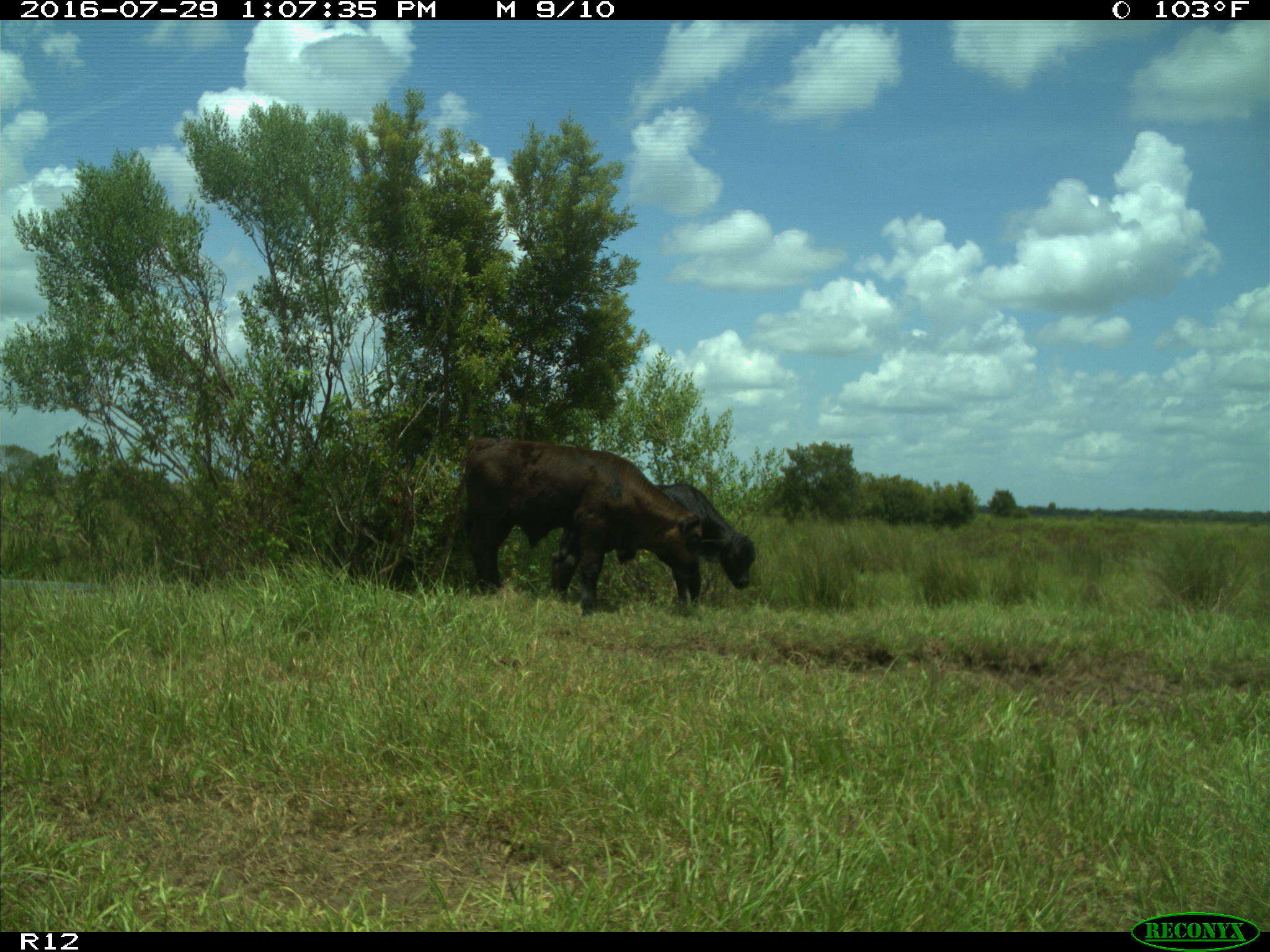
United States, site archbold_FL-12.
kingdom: Animalia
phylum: Chordata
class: Mammalia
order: Artiodactyla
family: Bovidae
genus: Bos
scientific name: Bos taurus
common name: domestic cow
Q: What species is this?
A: Bos taurus (domestic cow).